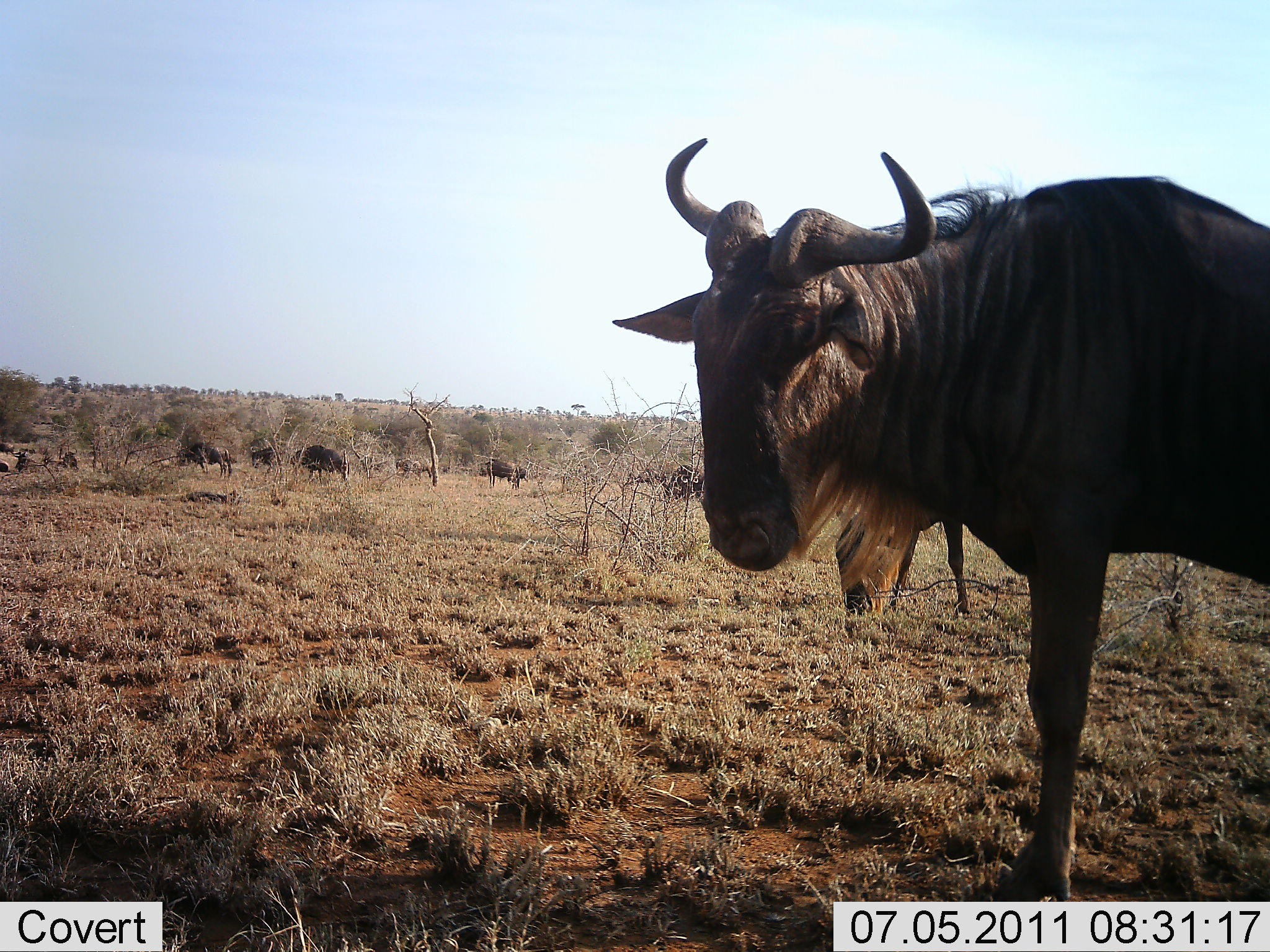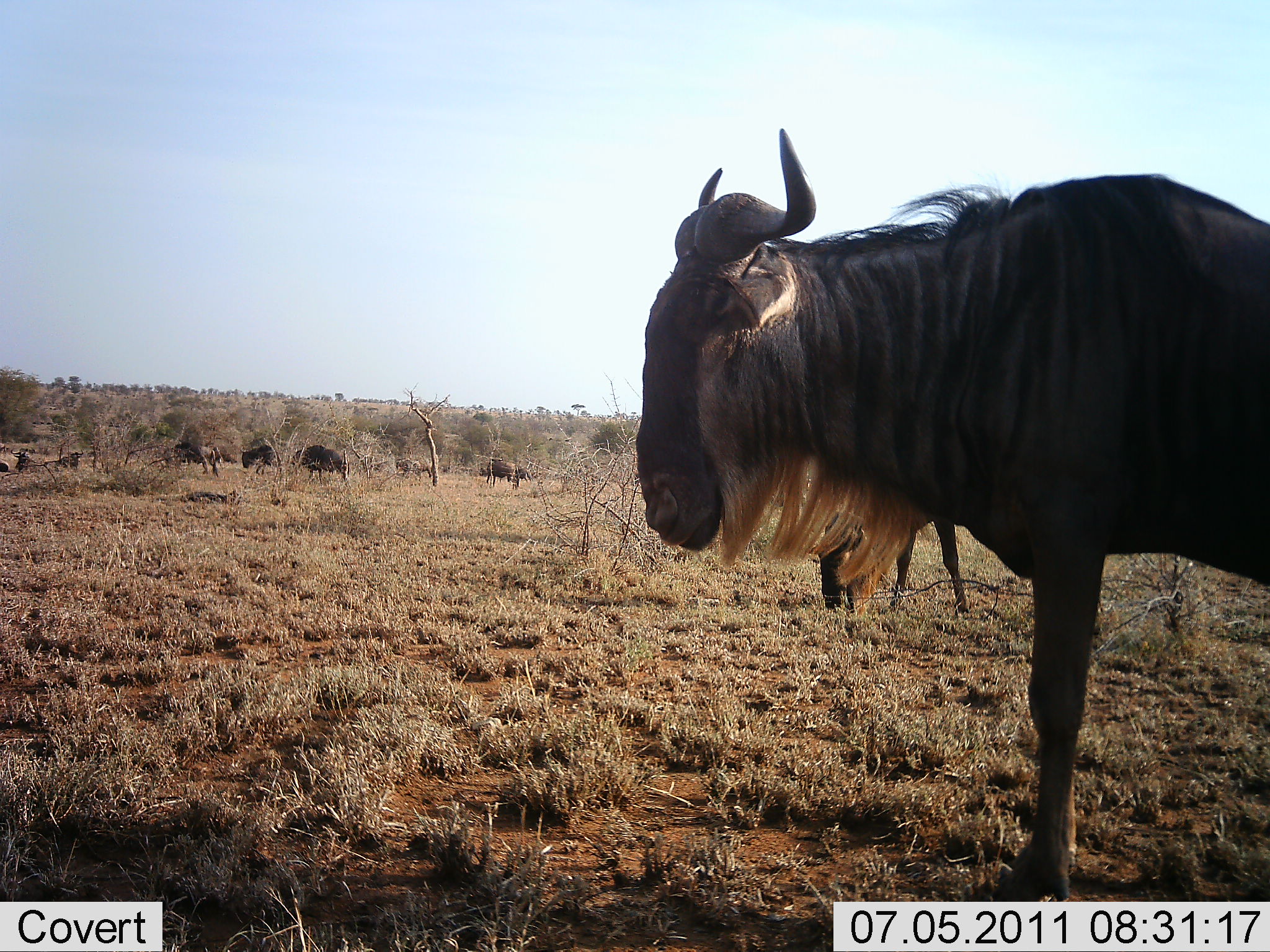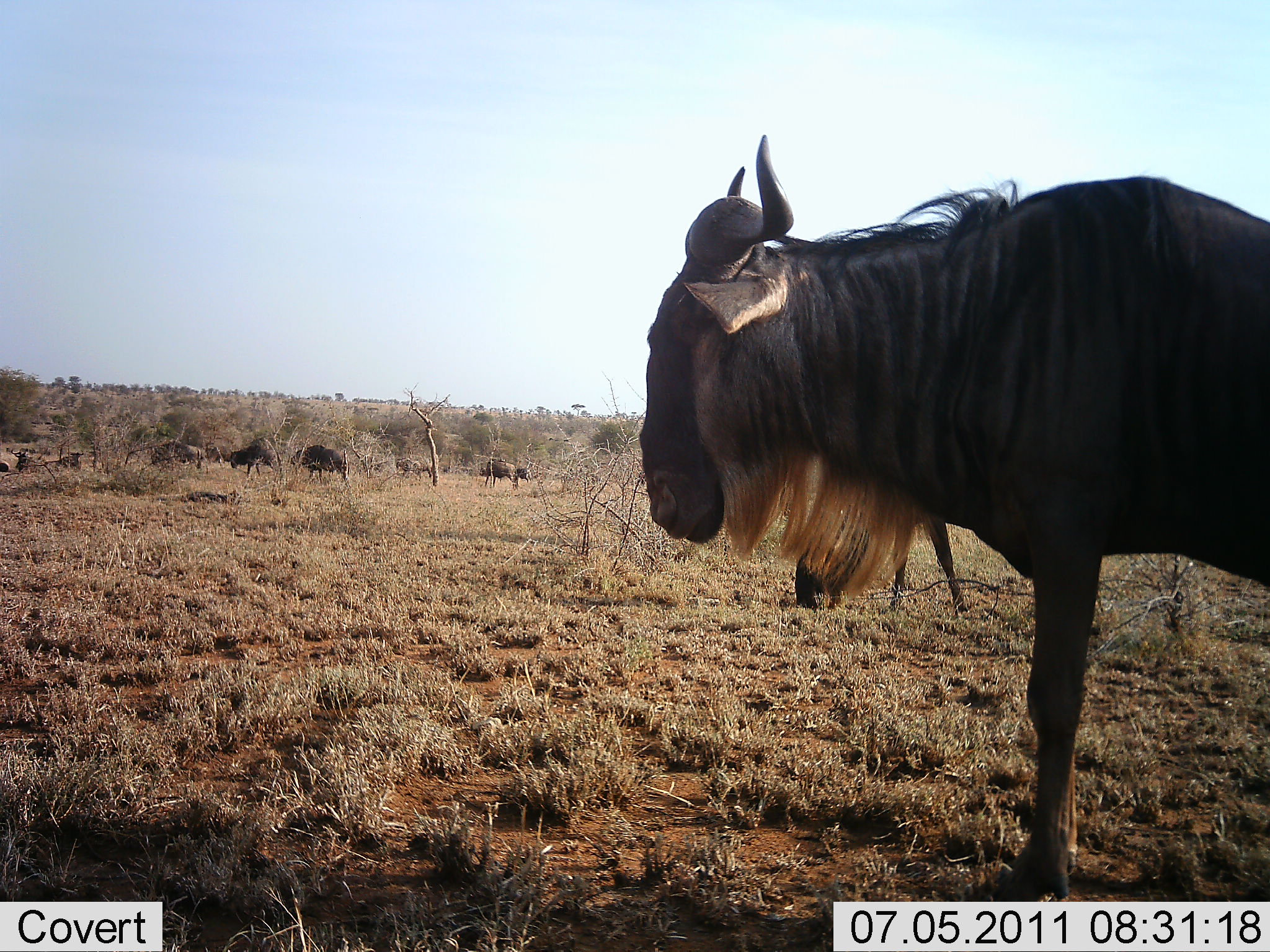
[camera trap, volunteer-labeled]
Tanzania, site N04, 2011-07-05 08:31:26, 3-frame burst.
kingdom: Animalia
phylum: Chordata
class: Mammalia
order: Artiodactyla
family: Bovidae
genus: Connochaetes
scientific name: Connochaetes taurinus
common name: blue wildebeest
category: wildebeest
Wildebeest (blue wildebeest) (Connochaetes taurinus), count 7. Behavior (volunteer vote fractions): standing 85%, resting 23%, moving 31%, interacting 8%. Young present (vote fraction): 0%. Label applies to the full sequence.